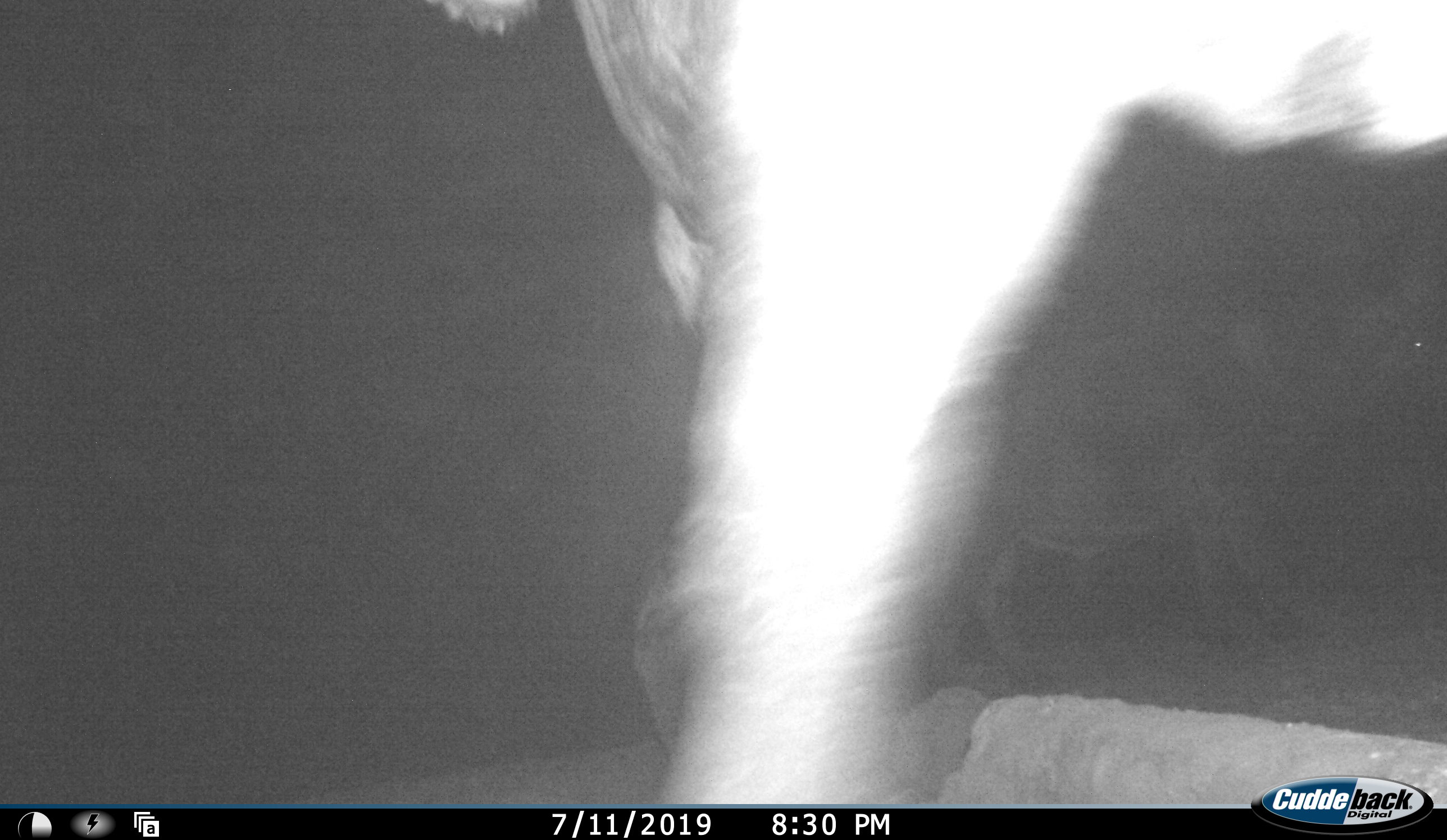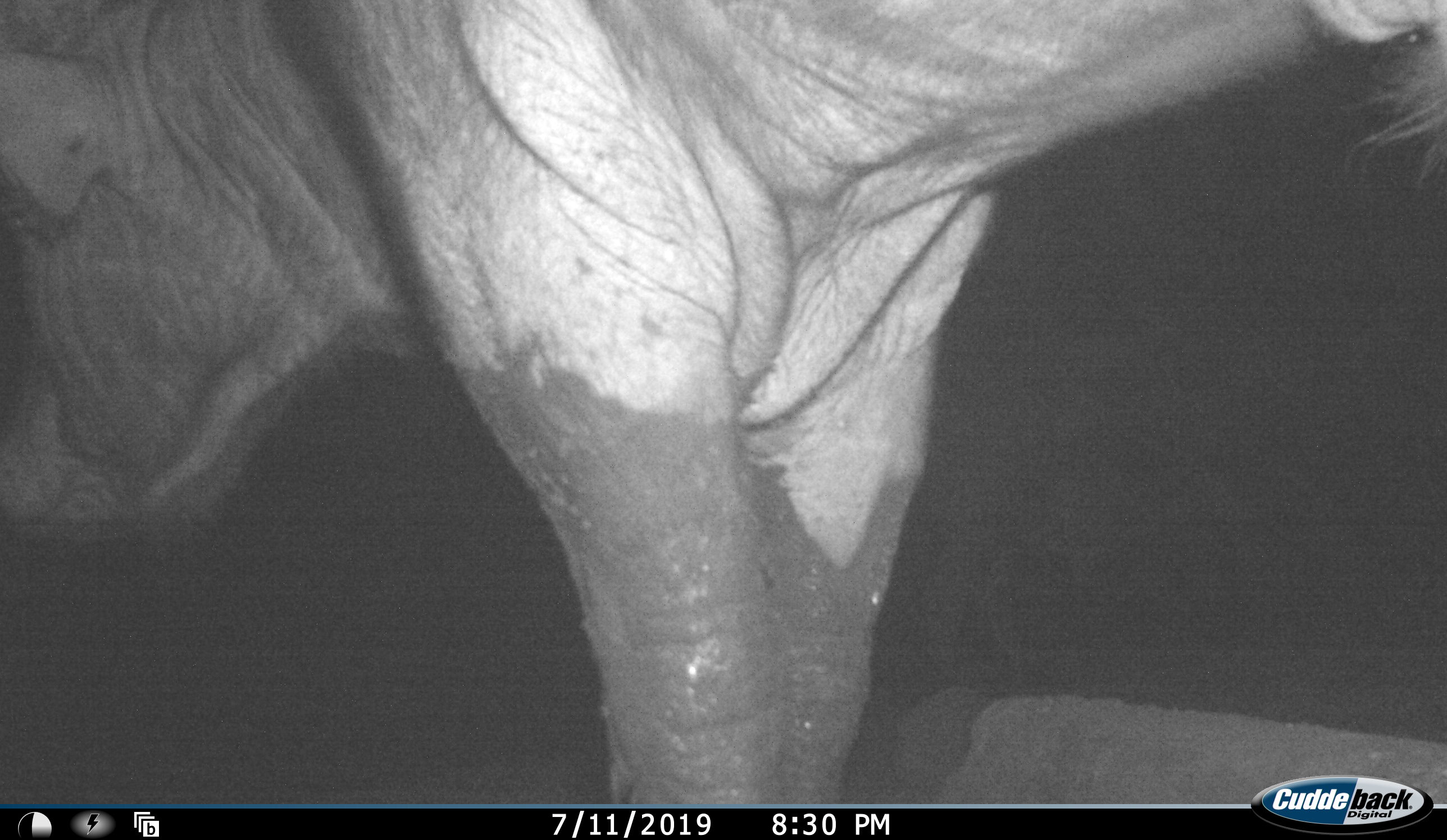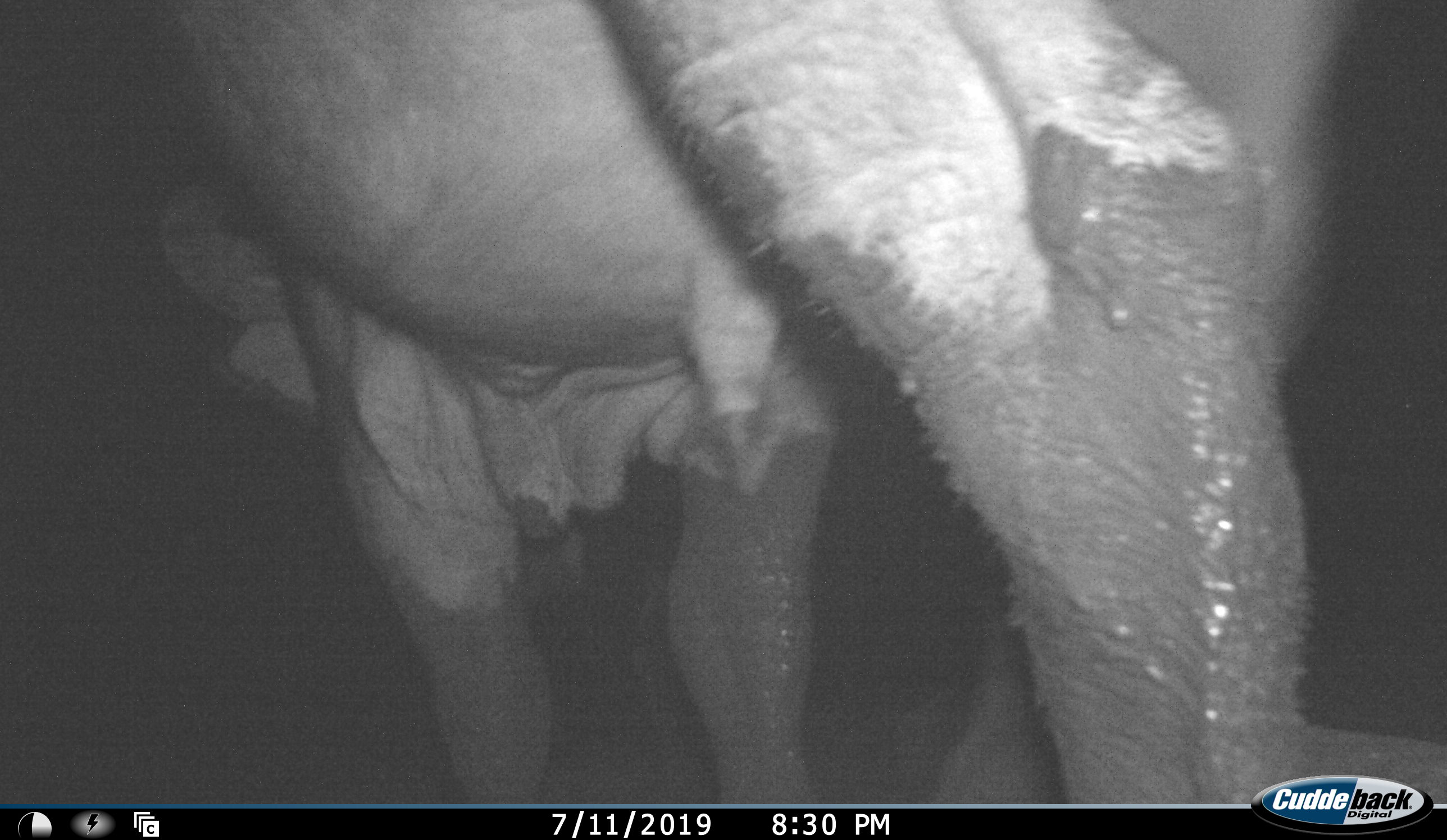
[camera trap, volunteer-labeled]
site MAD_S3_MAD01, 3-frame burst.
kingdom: Animalia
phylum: Chordata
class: Mammalia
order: Artiodactyla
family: Bovidae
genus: Syncerus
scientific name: Syncerus caffer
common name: african buffalo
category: buffalo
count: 2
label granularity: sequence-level